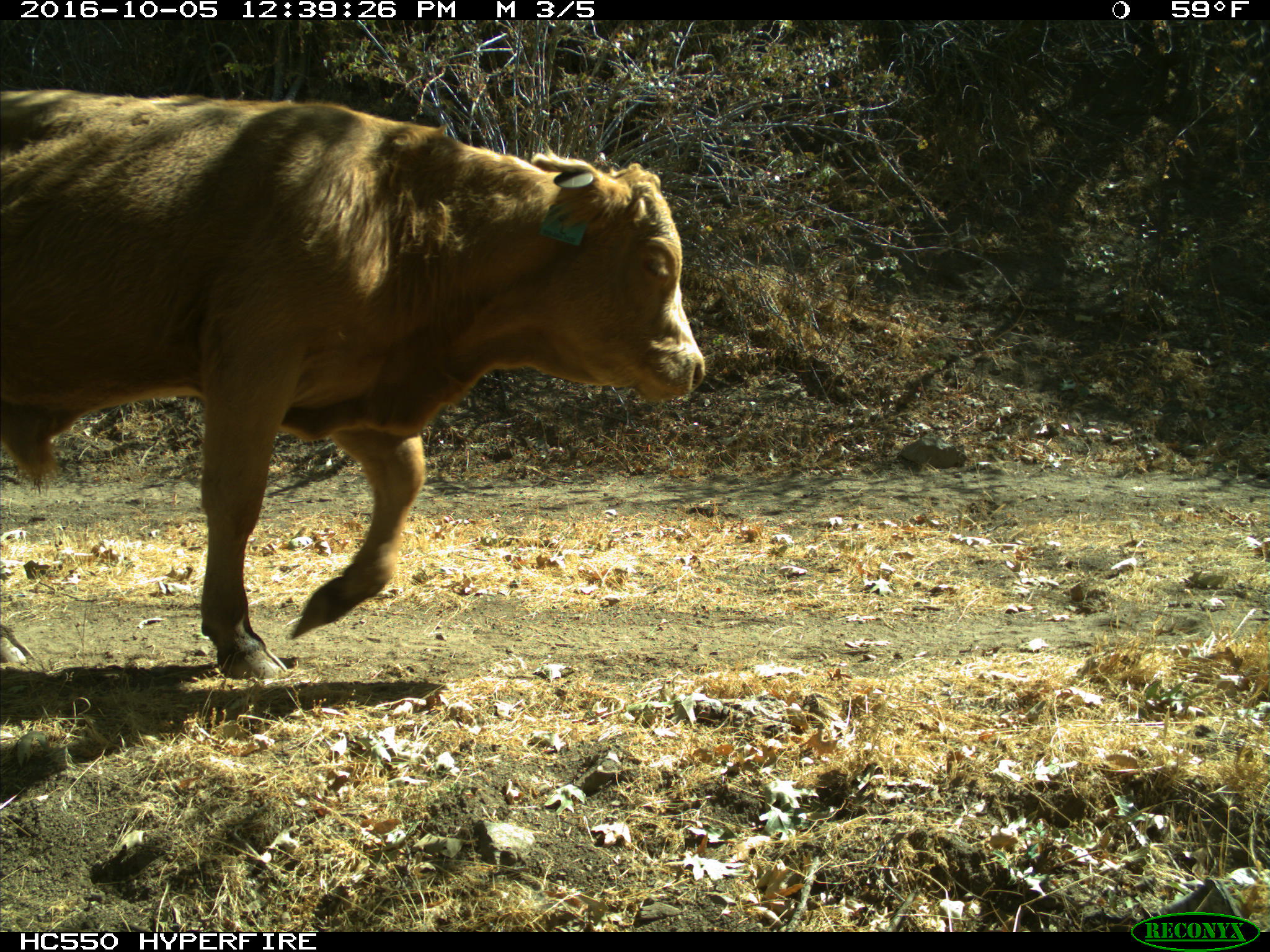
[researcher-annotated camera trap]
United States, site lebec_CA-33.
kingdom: Animalia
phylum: Chordata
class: Mammalia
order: Artiodactyla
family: Bovidae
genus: Bos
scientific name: Bos taurus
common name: domestic cow